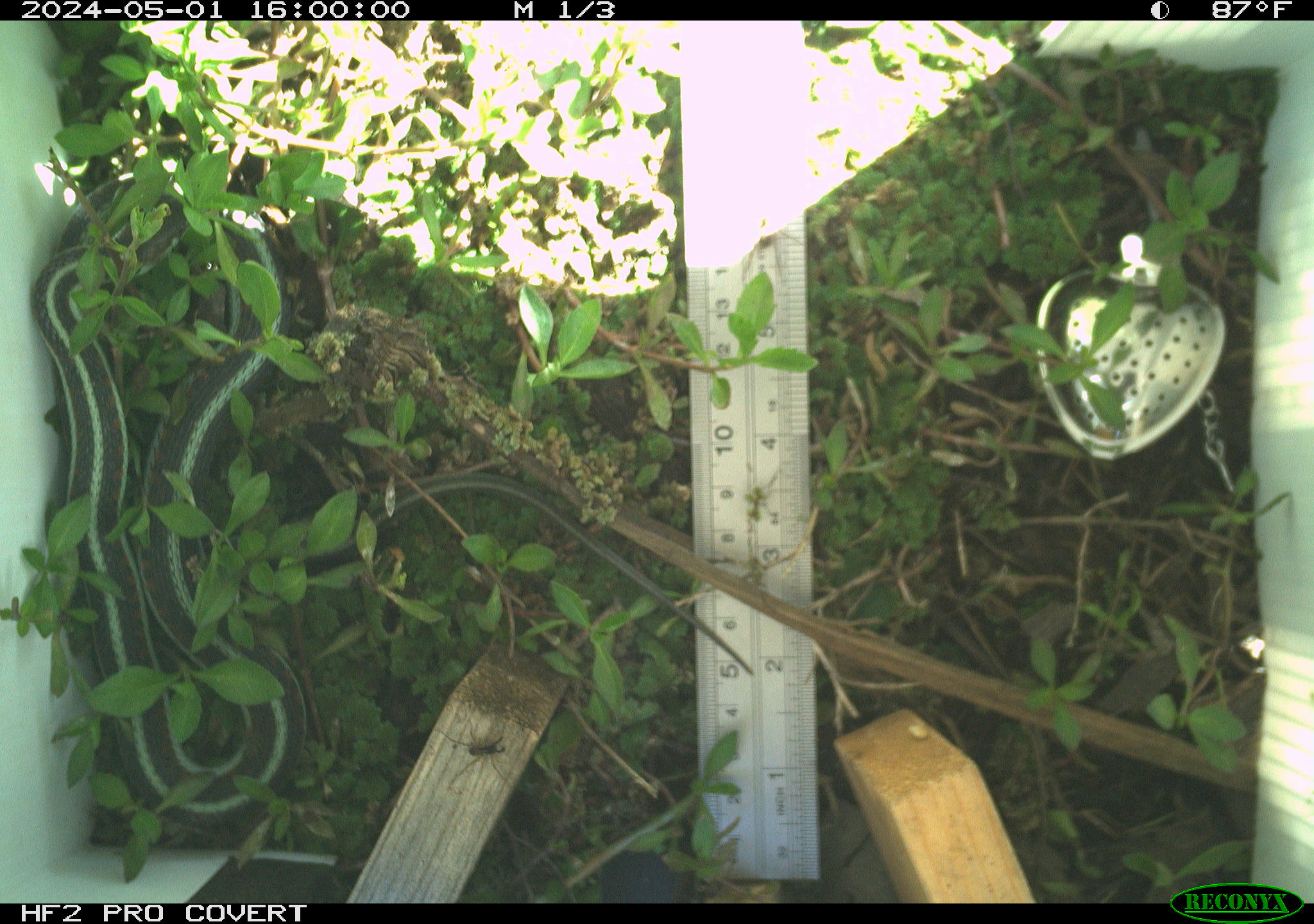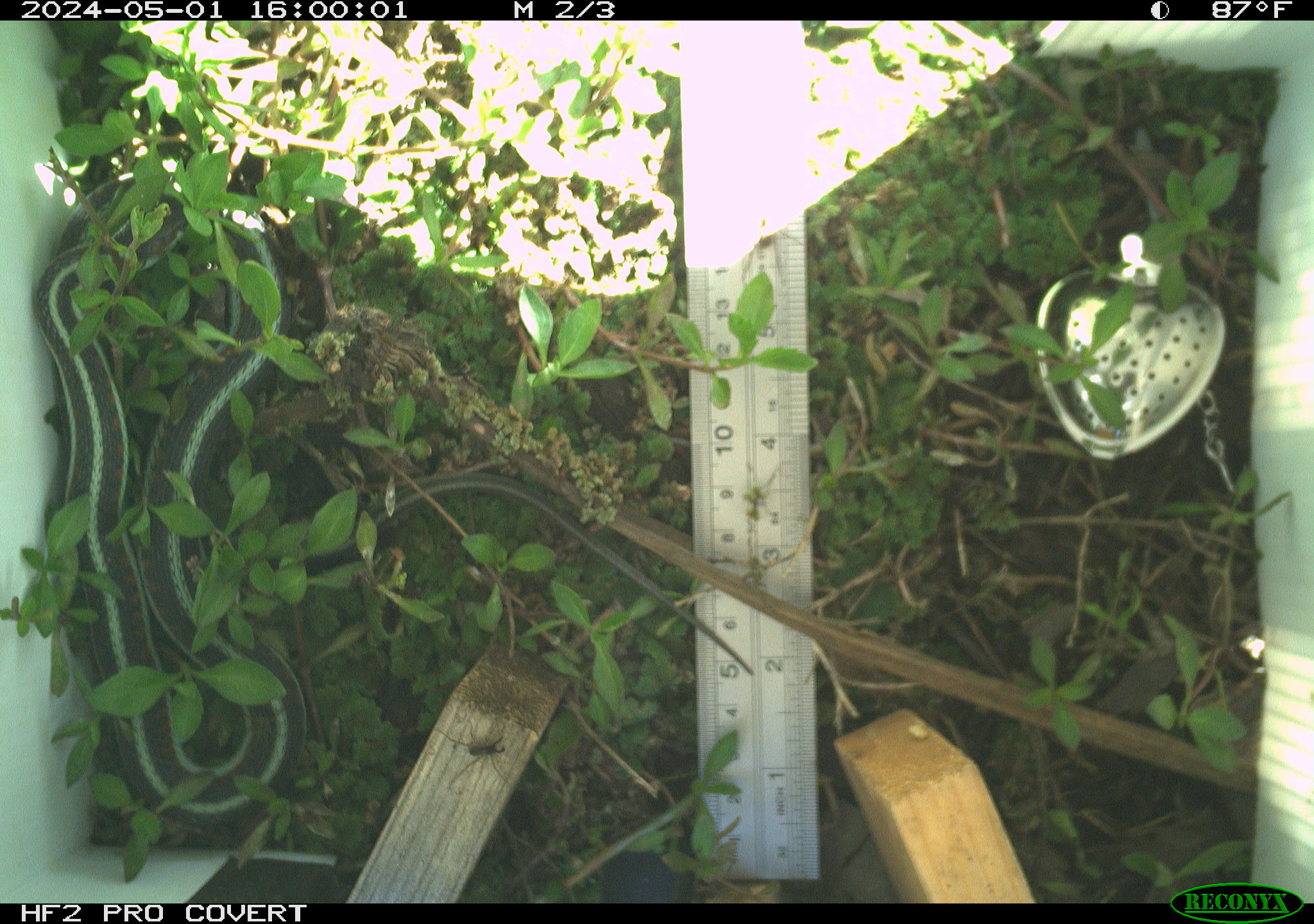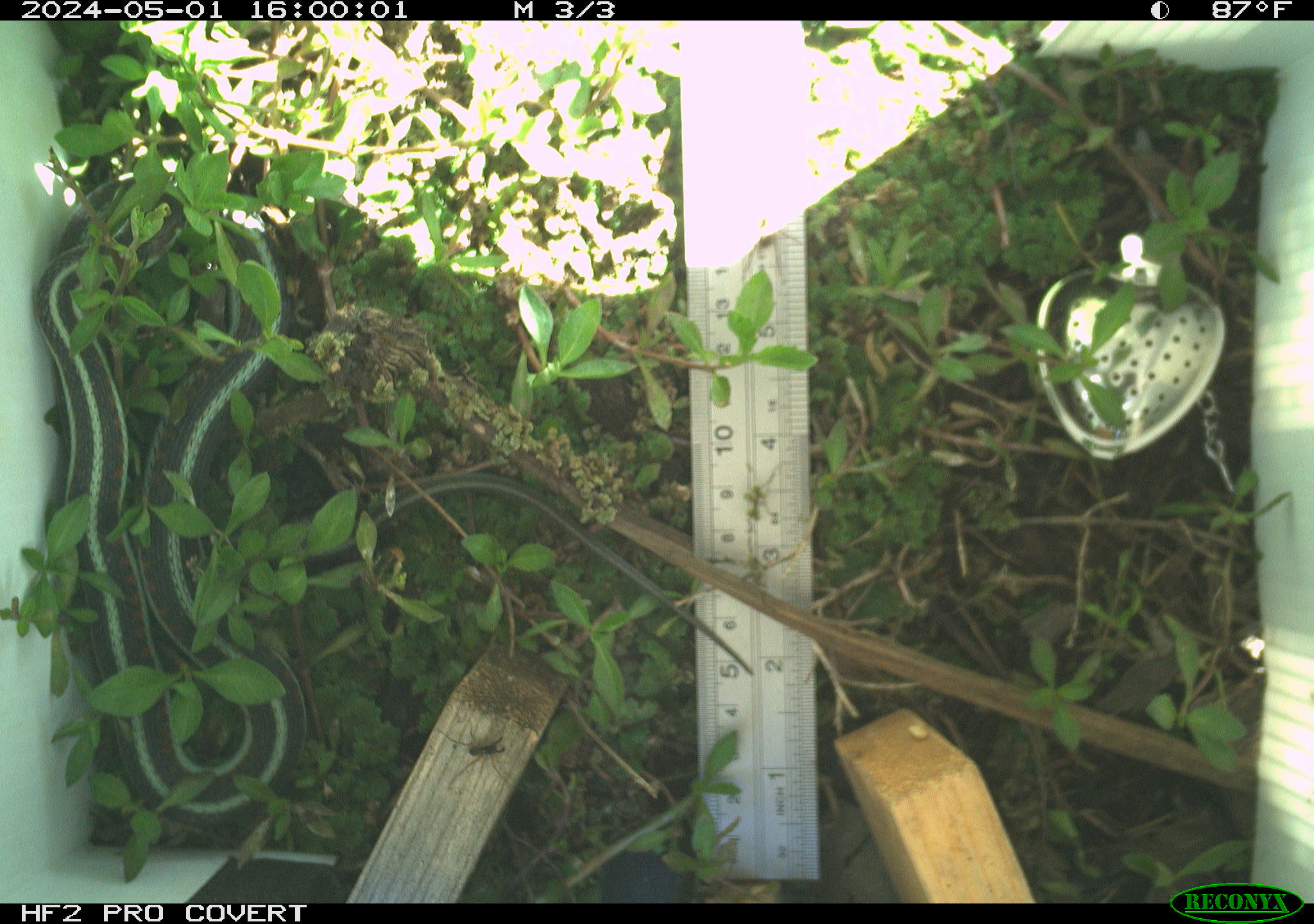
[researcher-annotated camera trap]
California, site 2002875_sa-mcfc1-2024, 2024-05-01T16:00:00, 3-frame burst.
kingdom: Animalia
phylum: Chordata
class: Reptilia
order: Squamata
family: Colubridae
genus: Thamnophis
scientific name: Thamnophis sirtalis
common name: common gartersnake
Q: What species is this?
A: Common gartersnake (Thamnophis sirtalis).